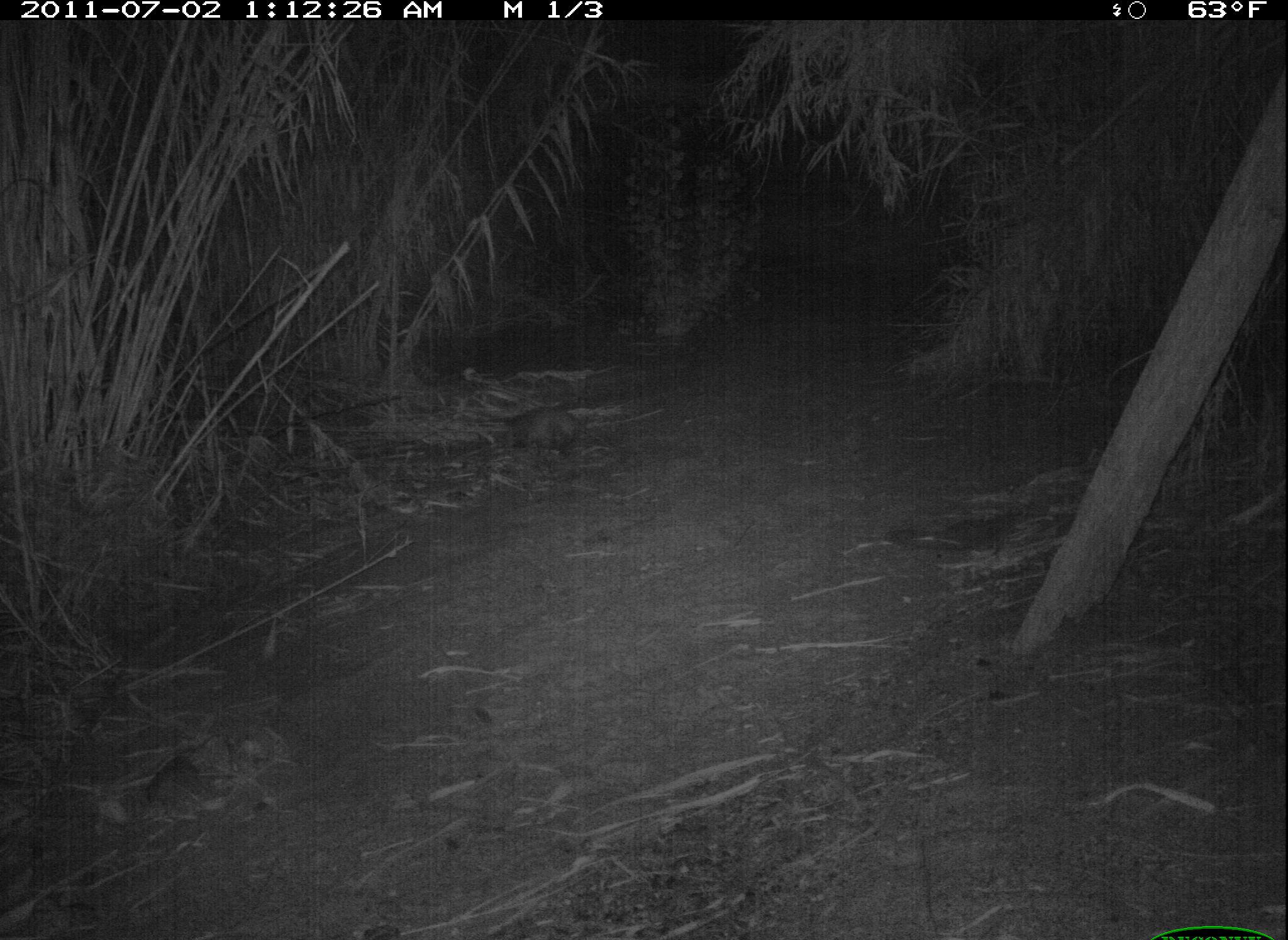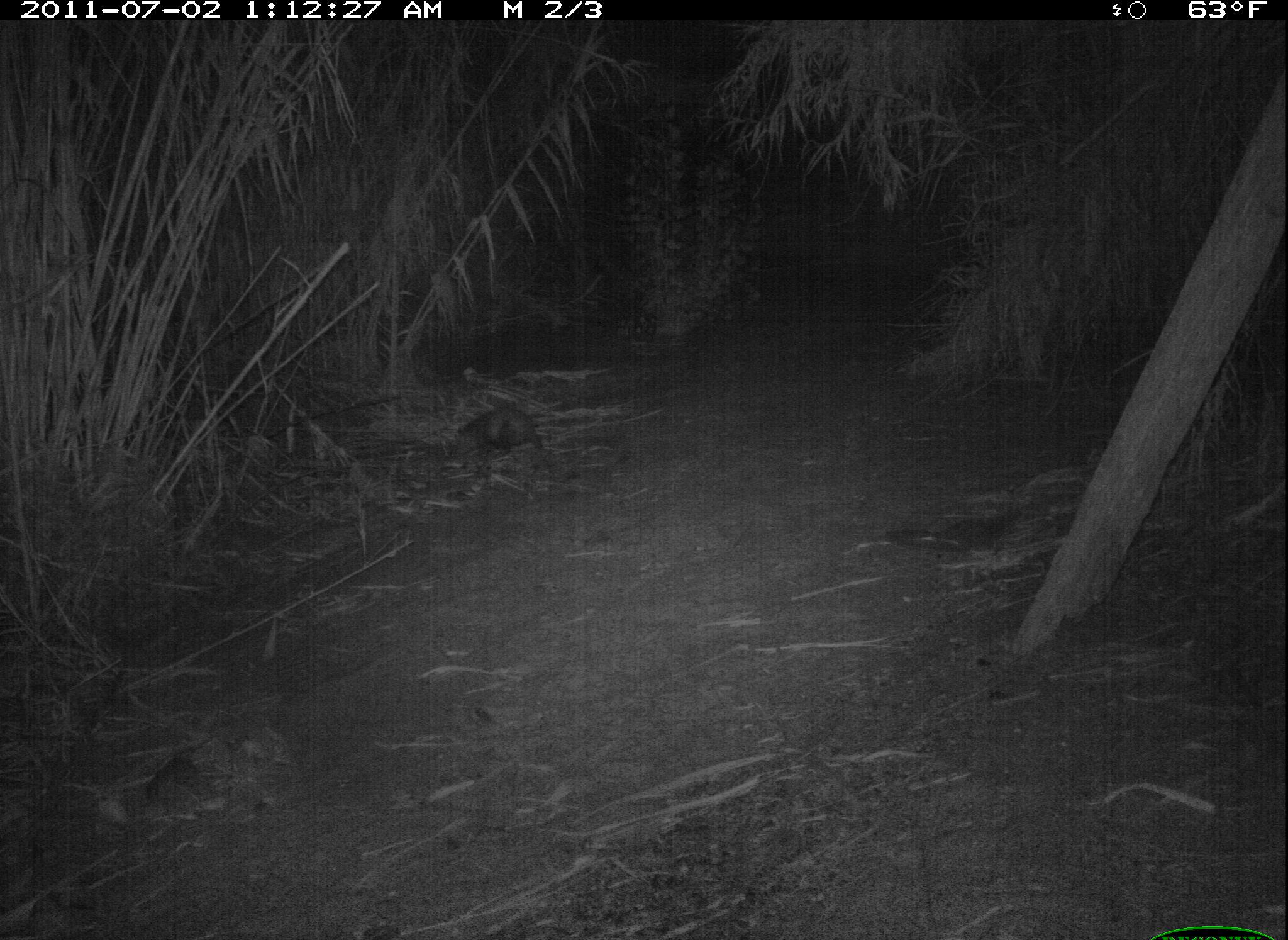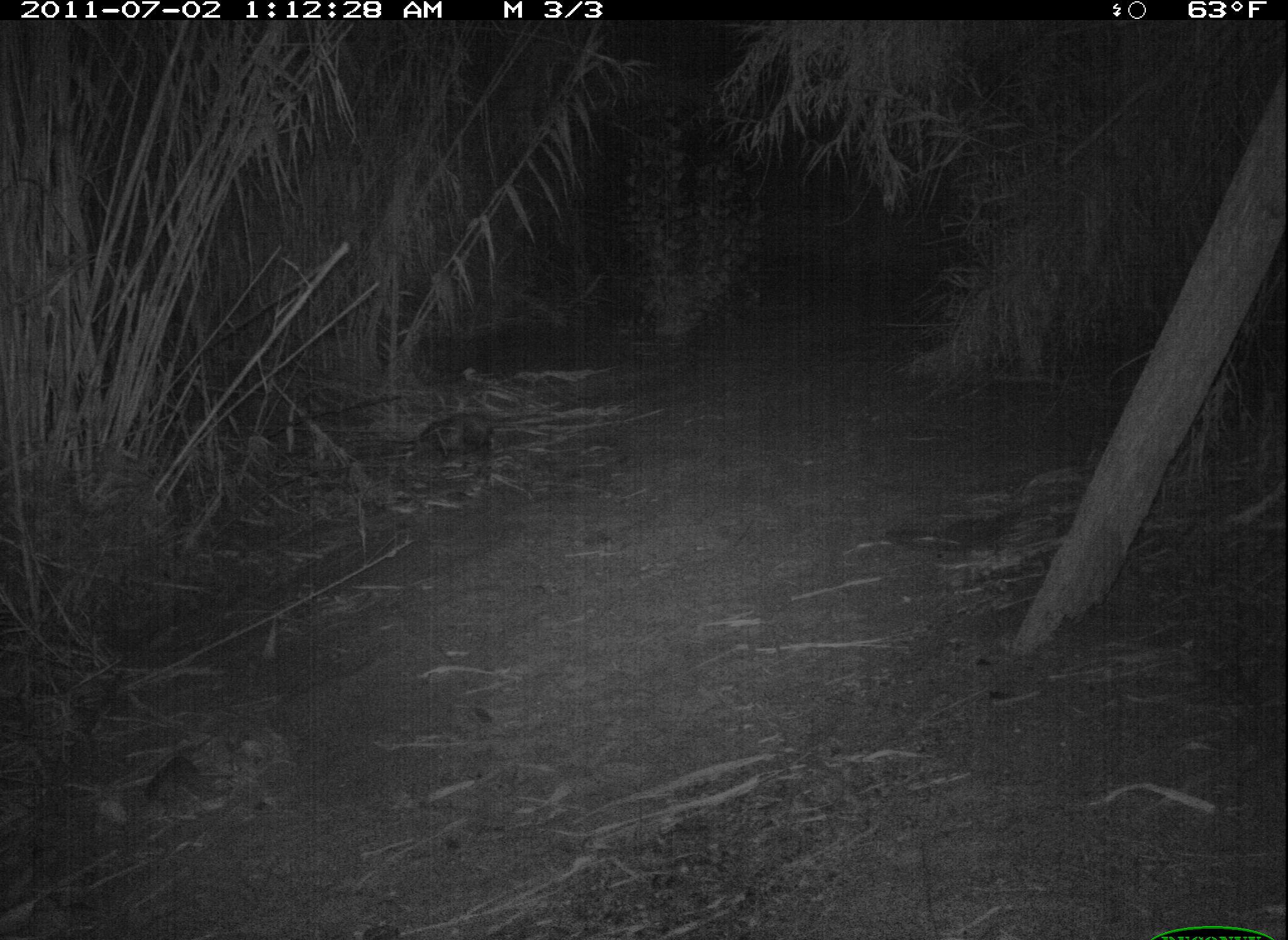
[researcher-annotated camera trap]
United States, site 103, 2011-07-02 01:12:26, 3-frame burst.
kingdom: Animalia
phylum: Chordata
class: Mammalia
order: Didelphimorphia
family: Didelphidae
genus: Didelphis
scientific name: Didelphis virginiana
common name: virginia opossum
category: opossum